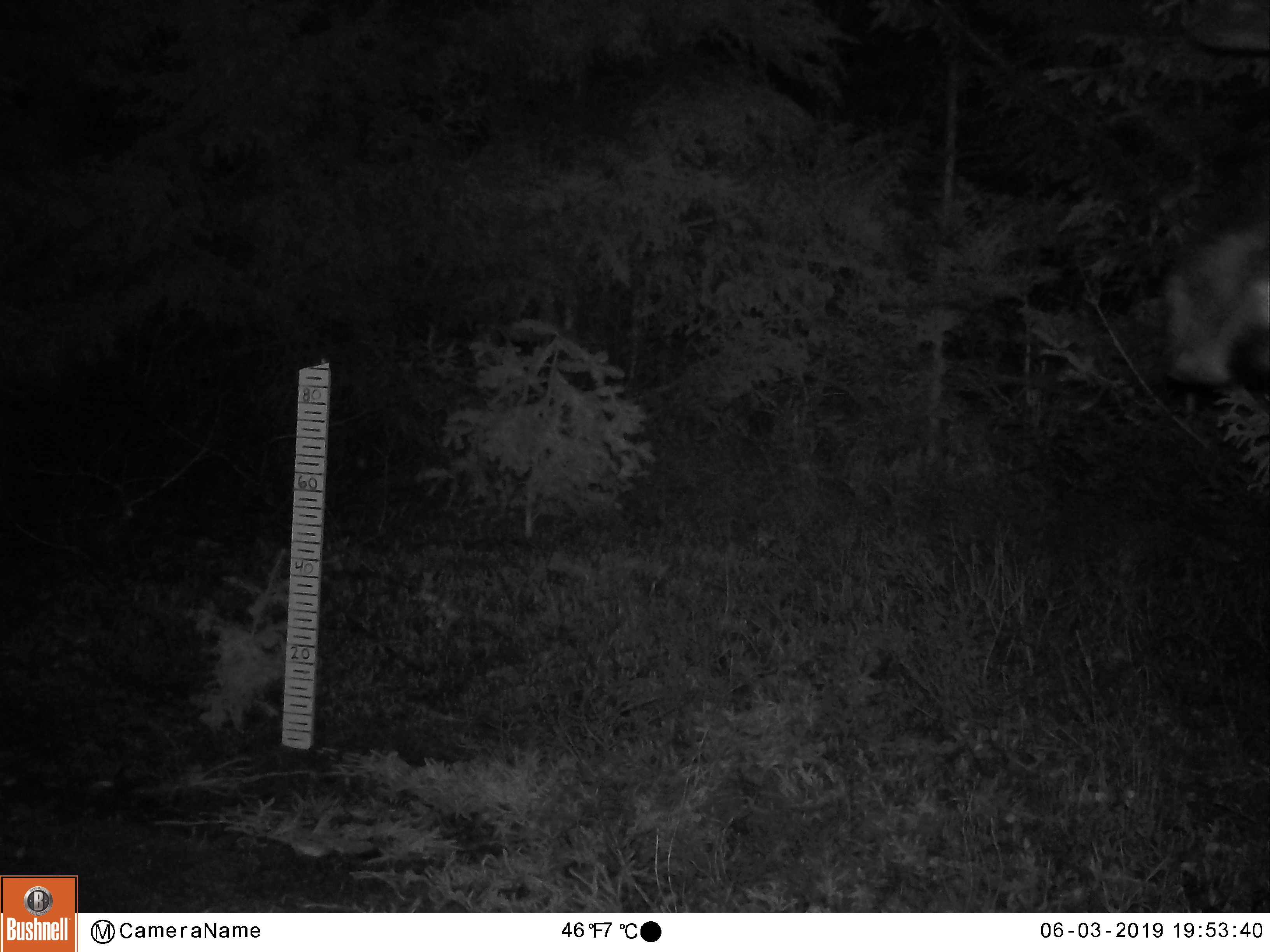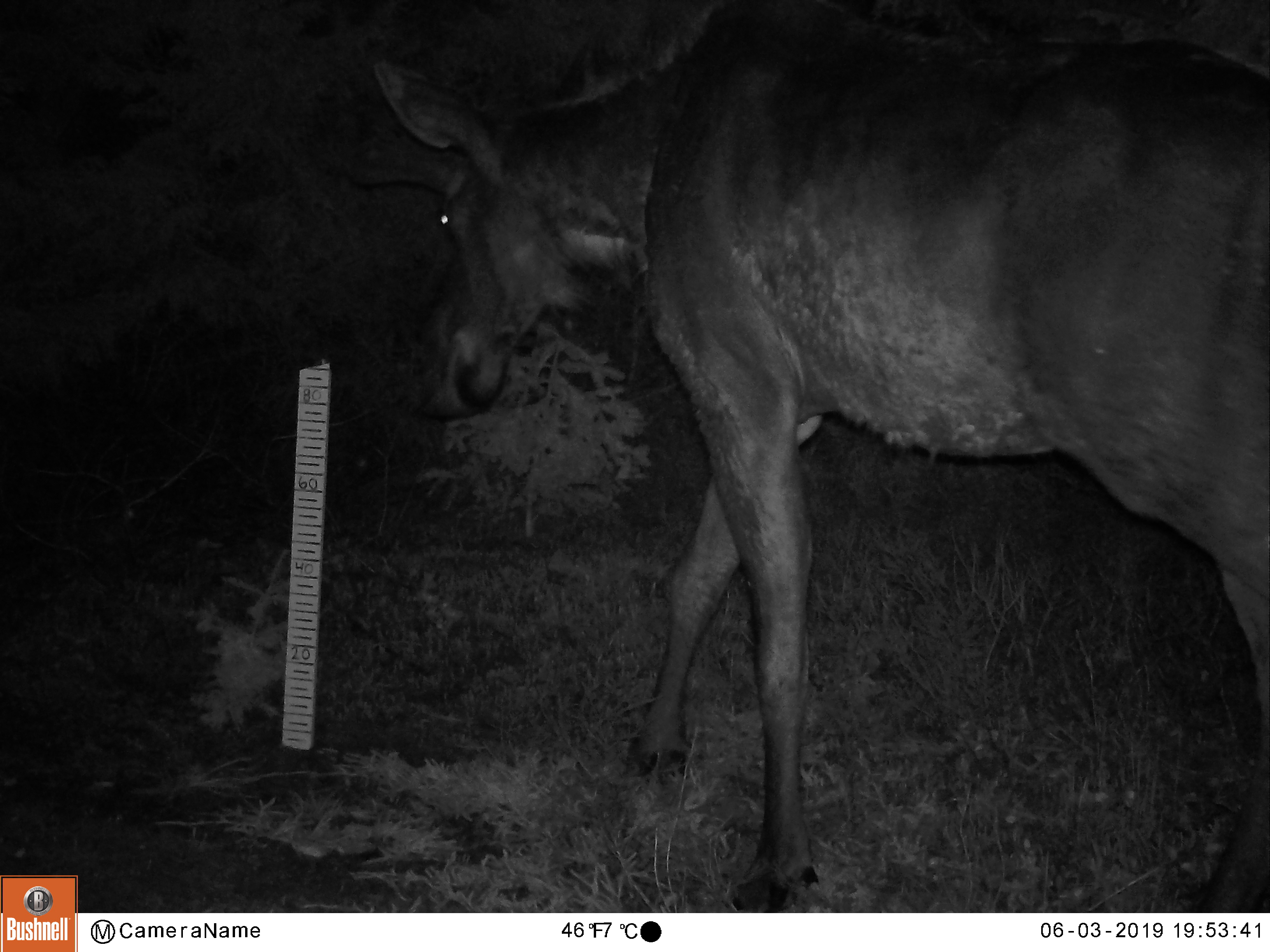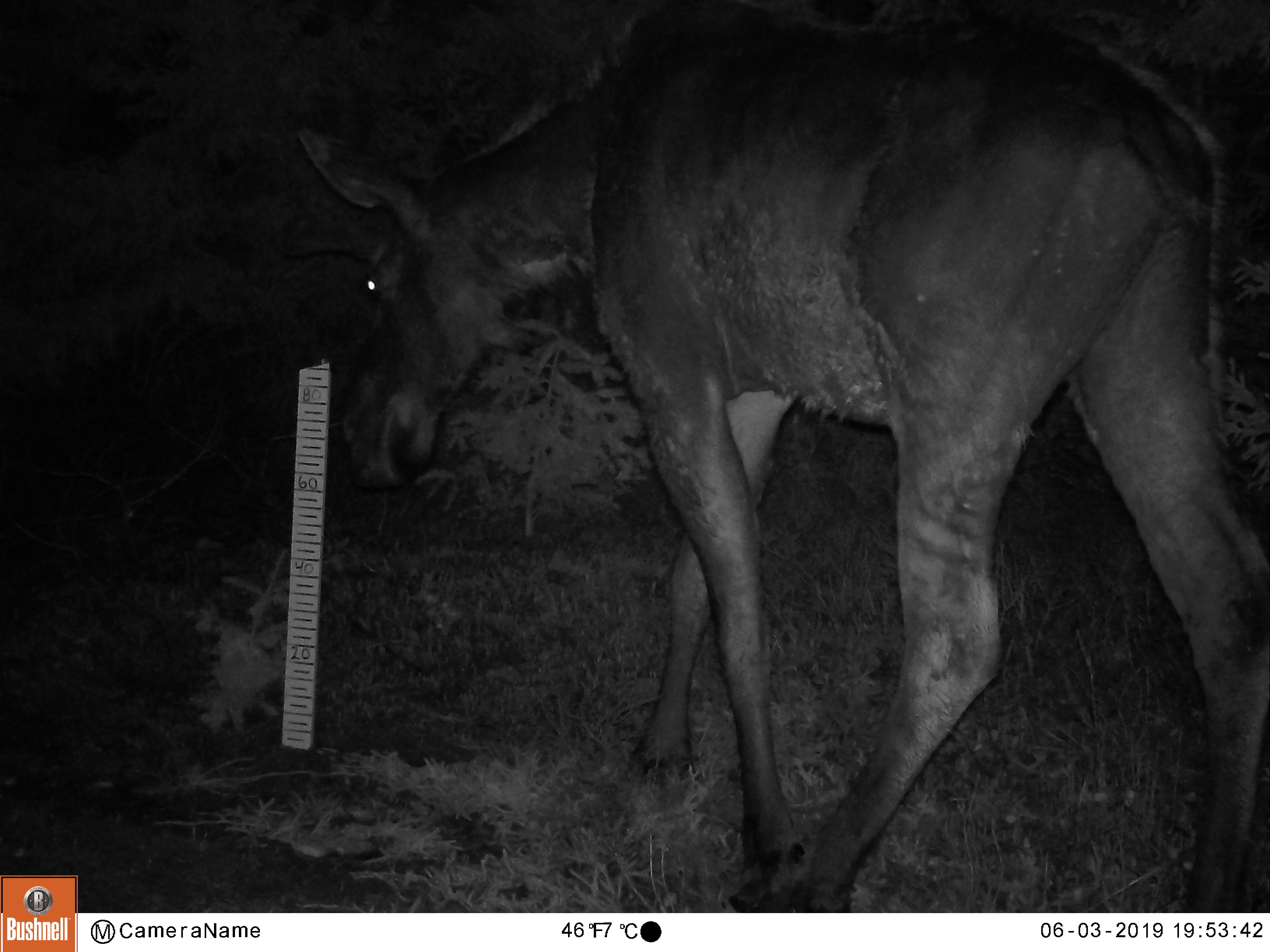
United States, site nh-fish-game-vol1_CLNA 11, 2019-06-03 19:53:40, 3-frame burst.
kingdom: Animalia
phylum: Chordata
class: Mammalia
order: Artiodactyla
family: Cervidae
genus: Alces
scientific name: Alces alces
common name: moose